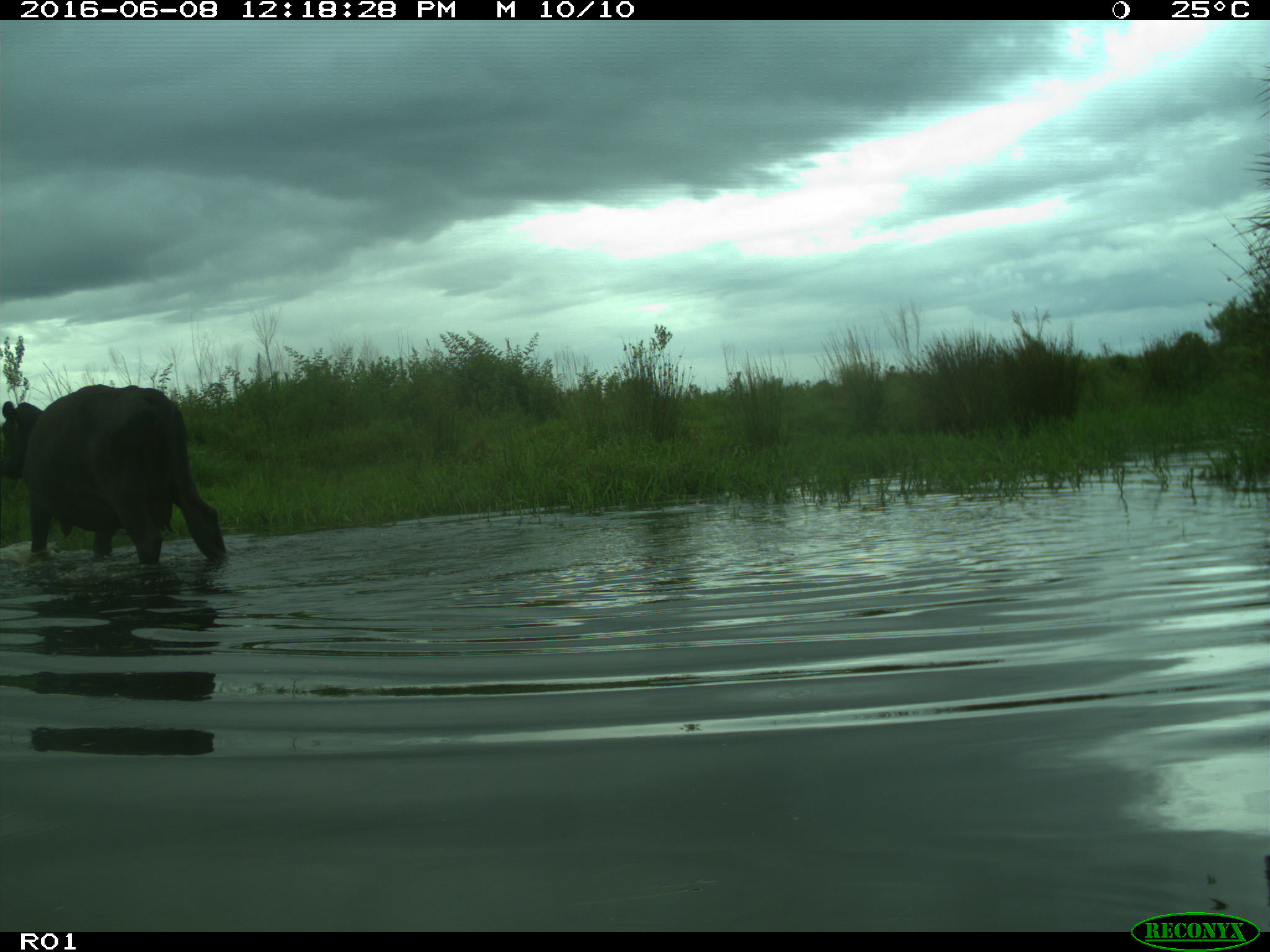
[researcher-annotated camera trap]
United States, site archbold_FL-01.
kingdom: Animalia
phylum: Chordata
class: Mammalia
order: Artiodactyla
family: Bovidae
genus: Bos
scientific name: Bos taurus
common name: domestic cow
Bos taurus (domestic cow).